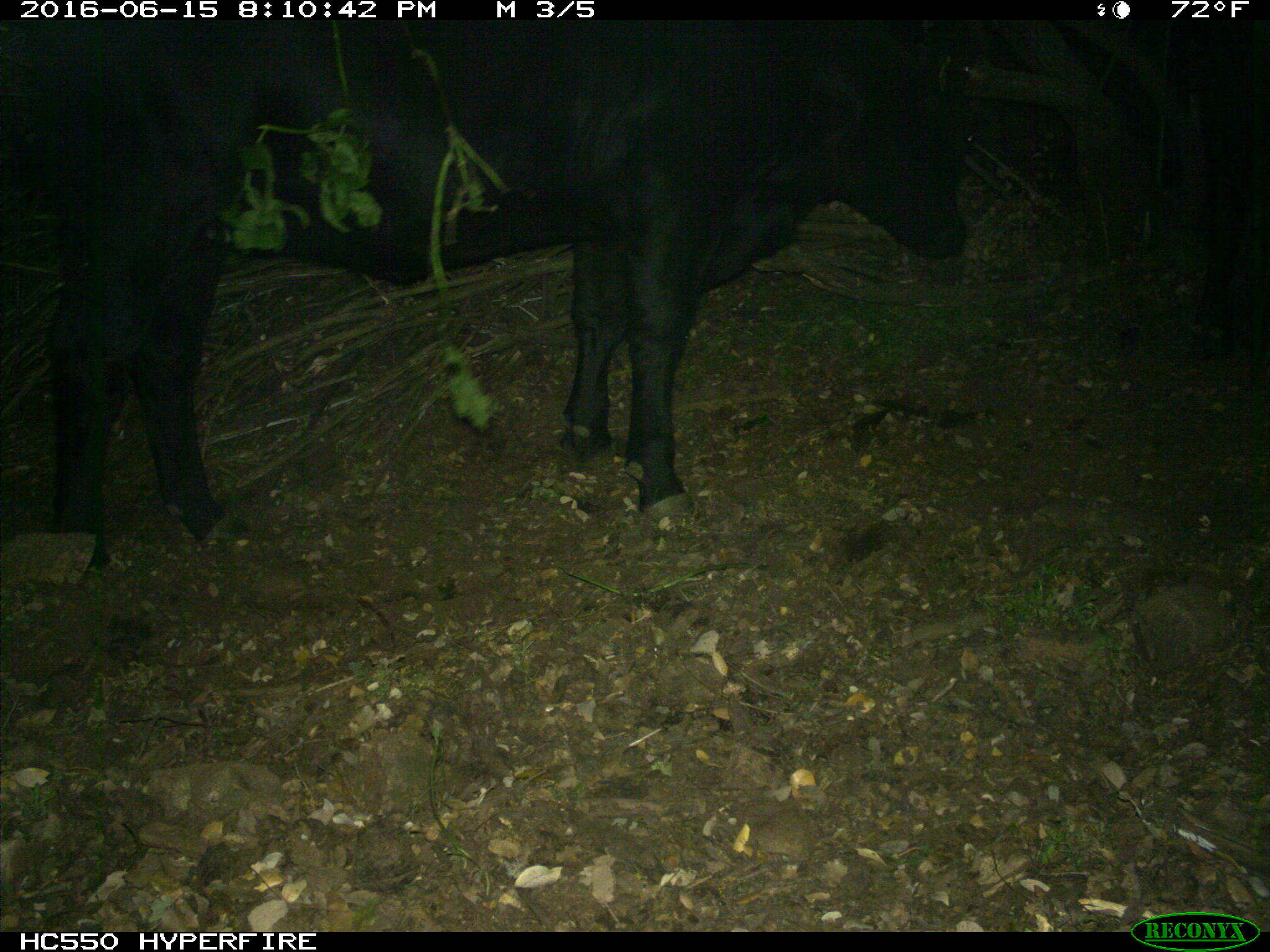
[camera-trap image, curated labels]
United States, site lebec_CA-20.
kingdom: Animalia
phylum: Chordata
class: Mammalia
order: Artiodactyla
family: Bovidae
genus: Bos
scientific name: Bos taurus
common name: domestic cow